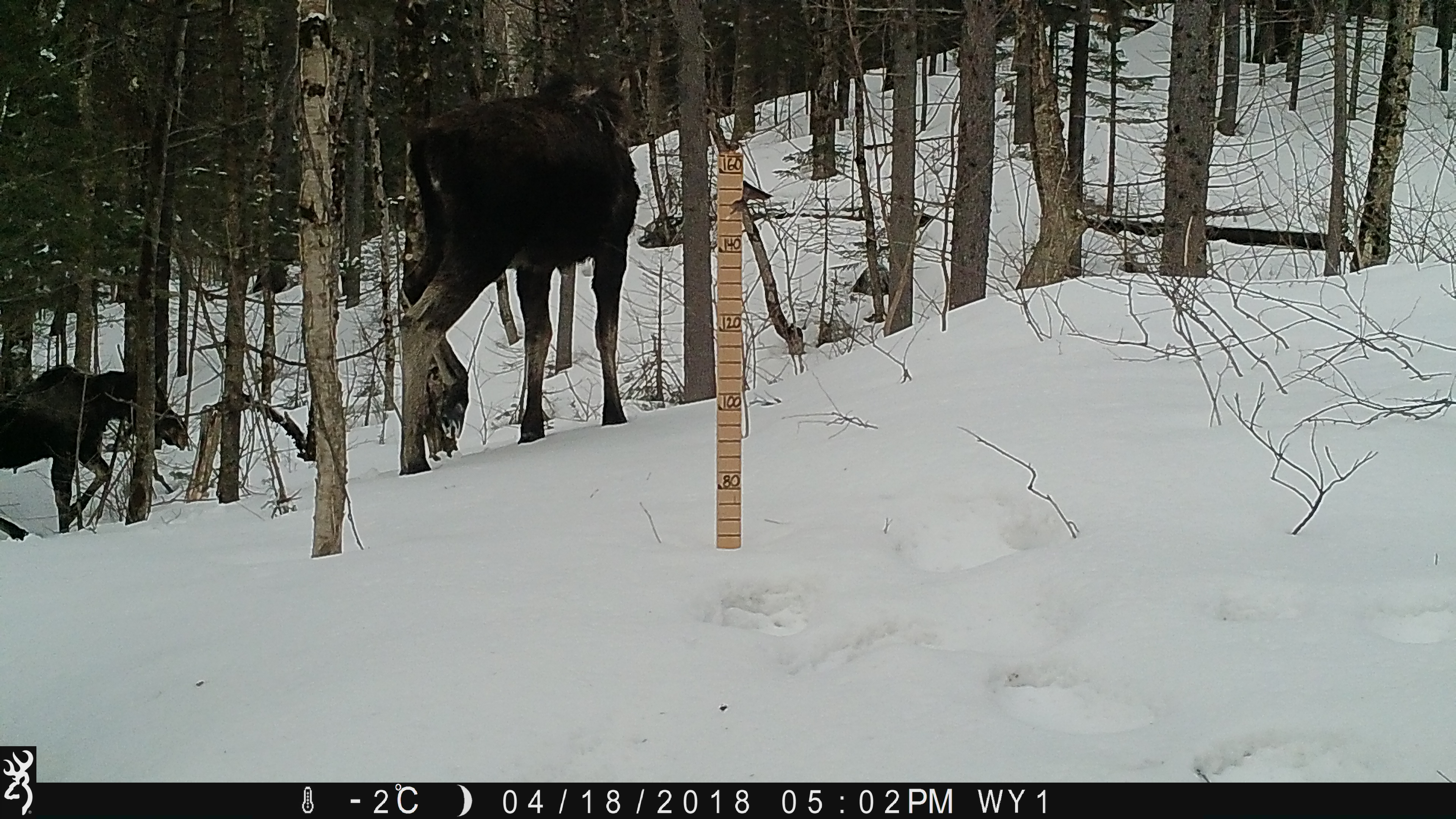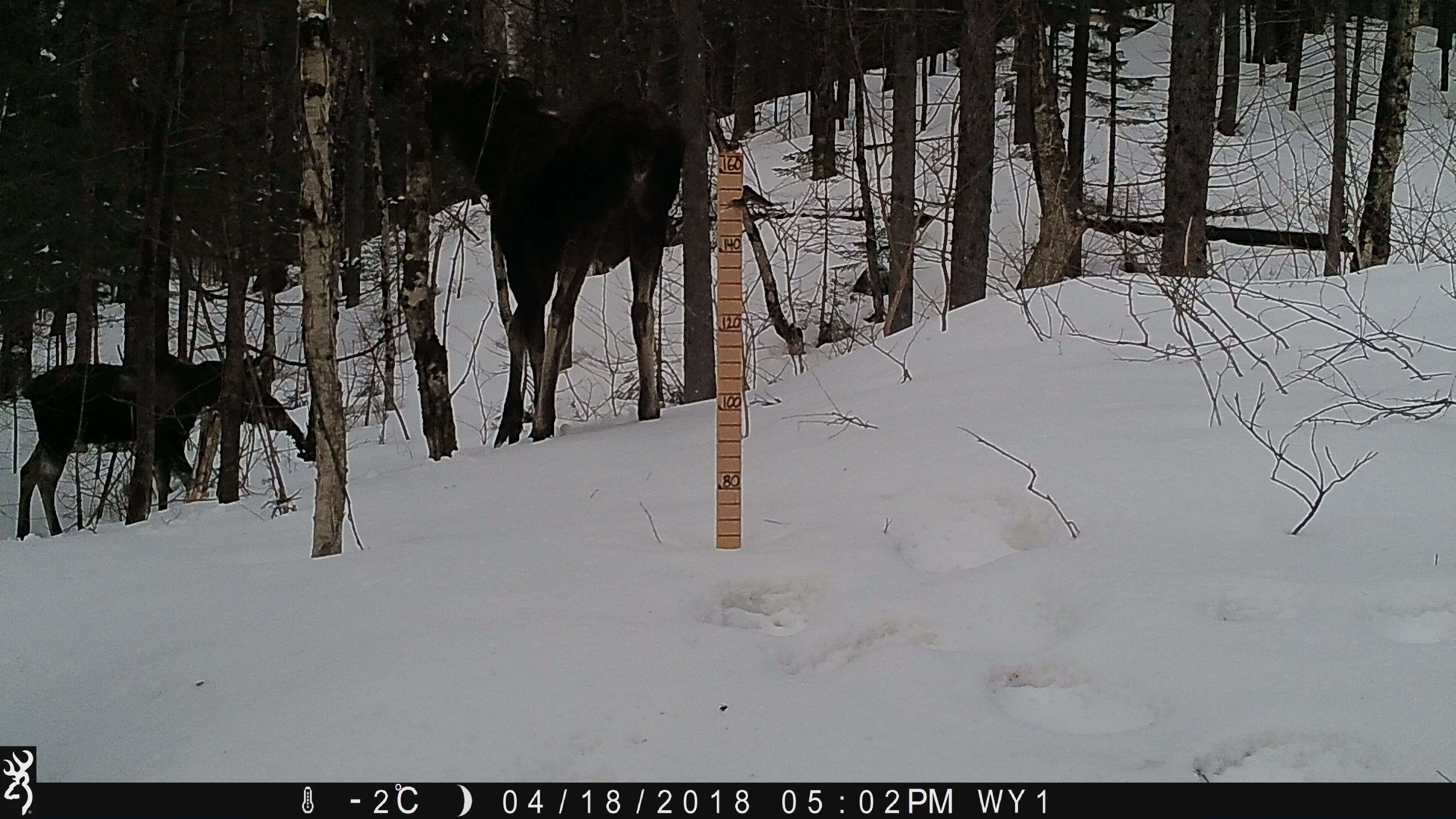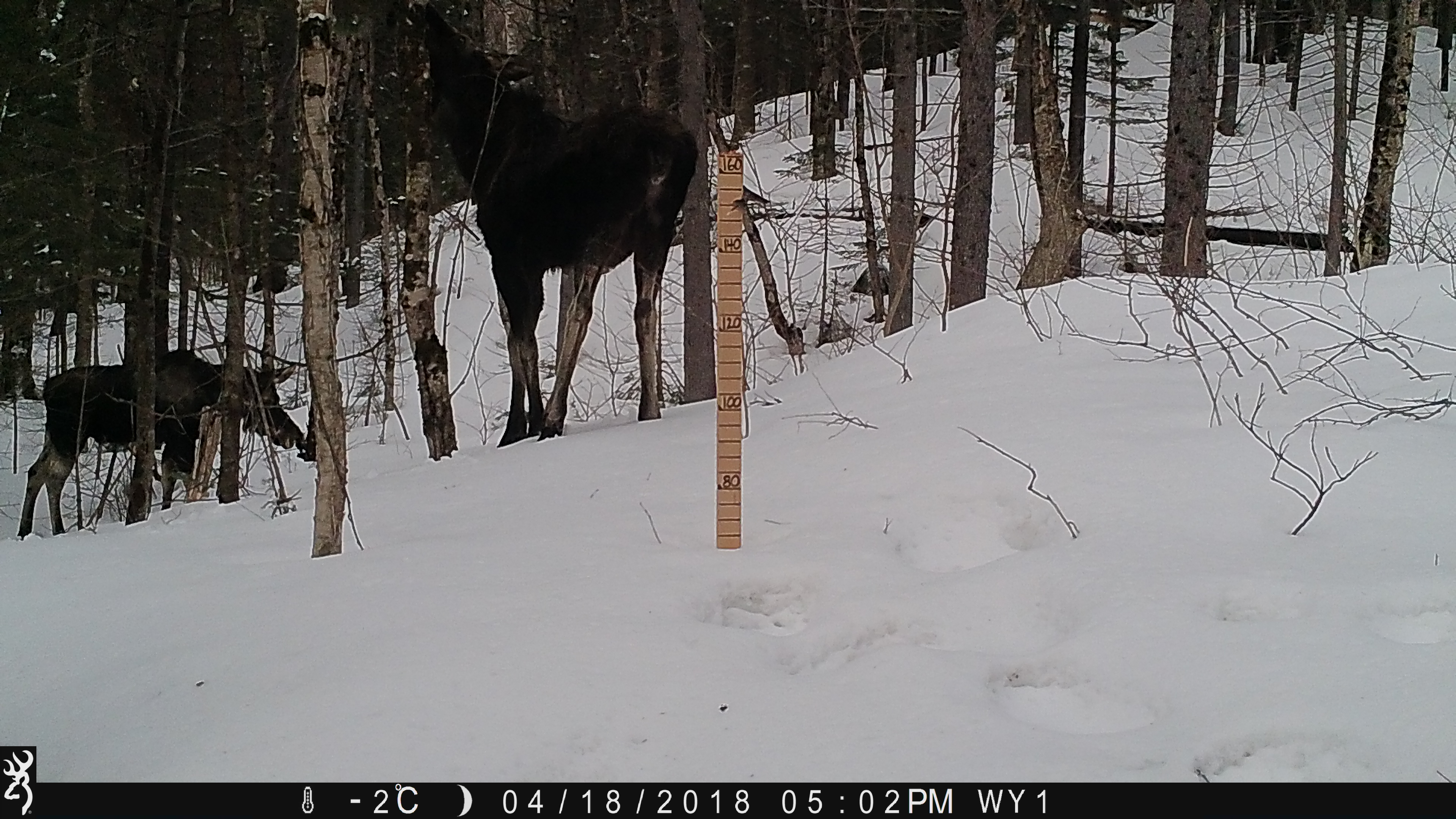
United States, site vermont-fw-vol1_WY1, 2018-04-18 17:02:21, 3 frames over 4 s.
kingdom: Animalia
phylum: Chordata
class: Mammalia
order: Artiodactyla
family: Cervidae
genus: Alces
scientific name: Alces alces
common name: moose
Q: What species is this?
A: Moose (Alces alces).